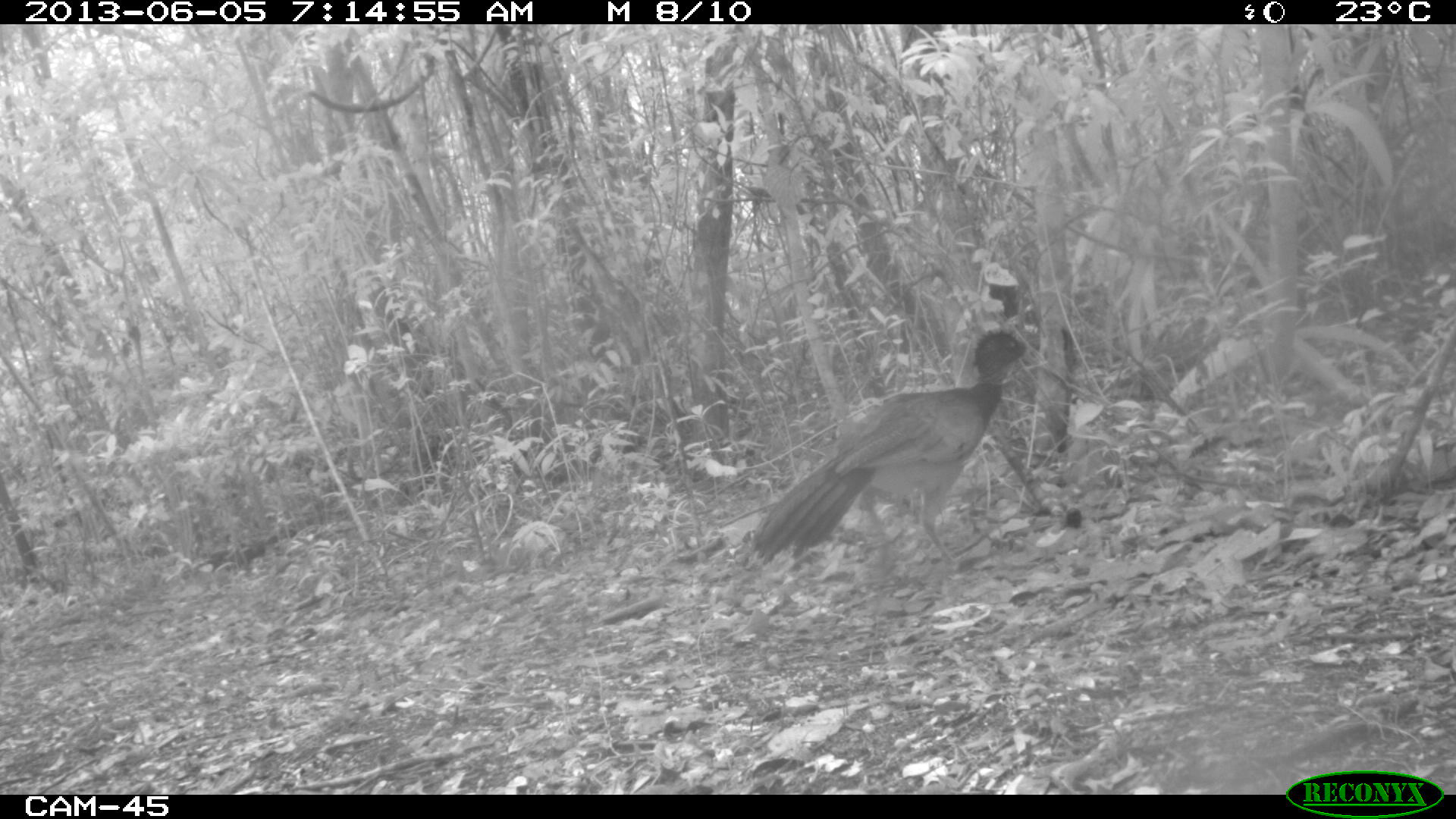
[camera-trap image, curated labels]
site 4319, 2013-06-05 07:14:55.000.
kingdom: Animalia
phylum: Chordata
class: Aves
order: Galliformes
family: Cracidae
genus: Crax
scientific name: Crax rubra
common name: great curassow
Crax rubra (great curassow), count 1, sex female.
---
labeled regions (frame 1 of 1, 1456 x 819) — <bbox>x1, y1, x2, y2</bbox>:
crax rubra: <bbox>748, 324, 1027, 567</bbox>